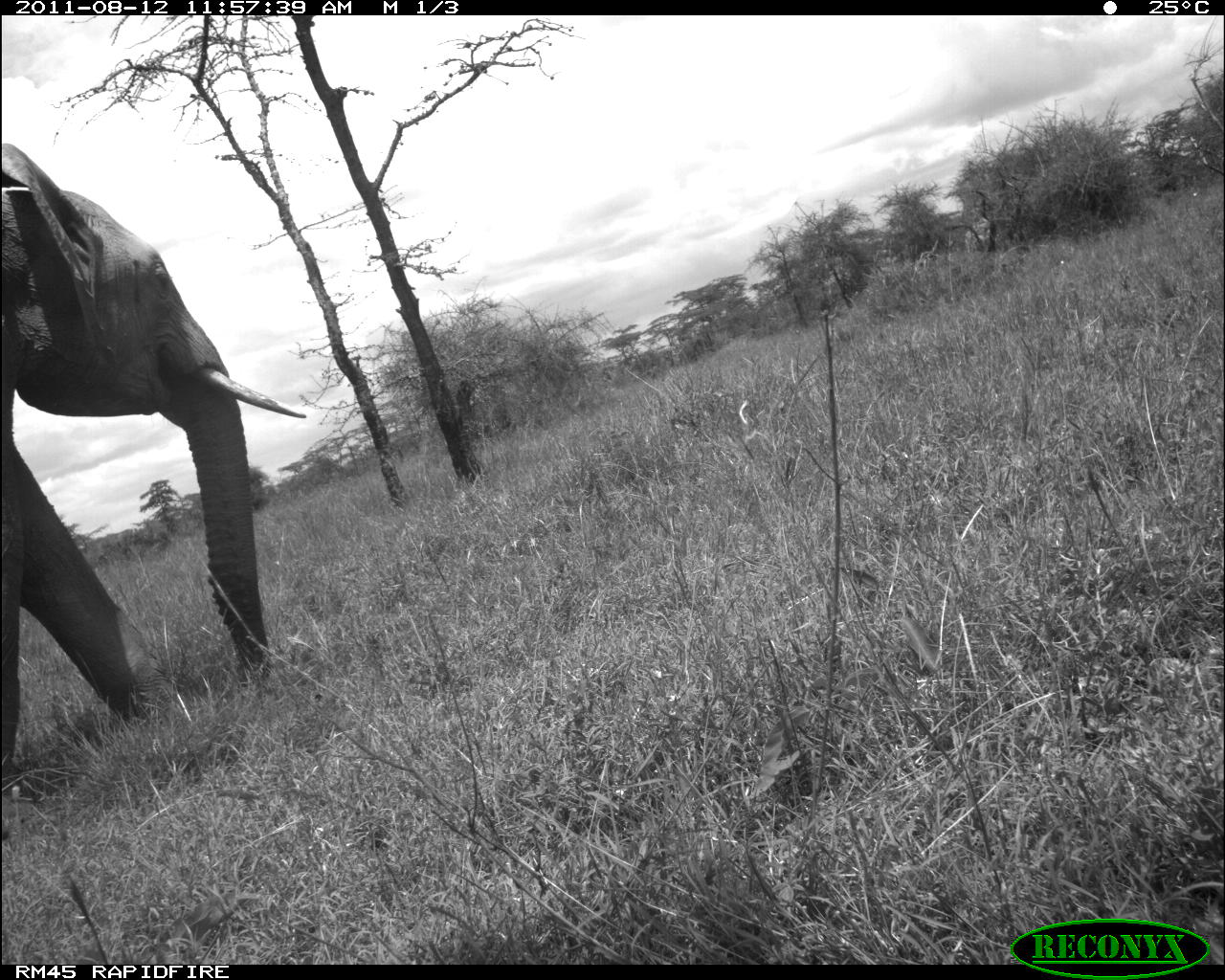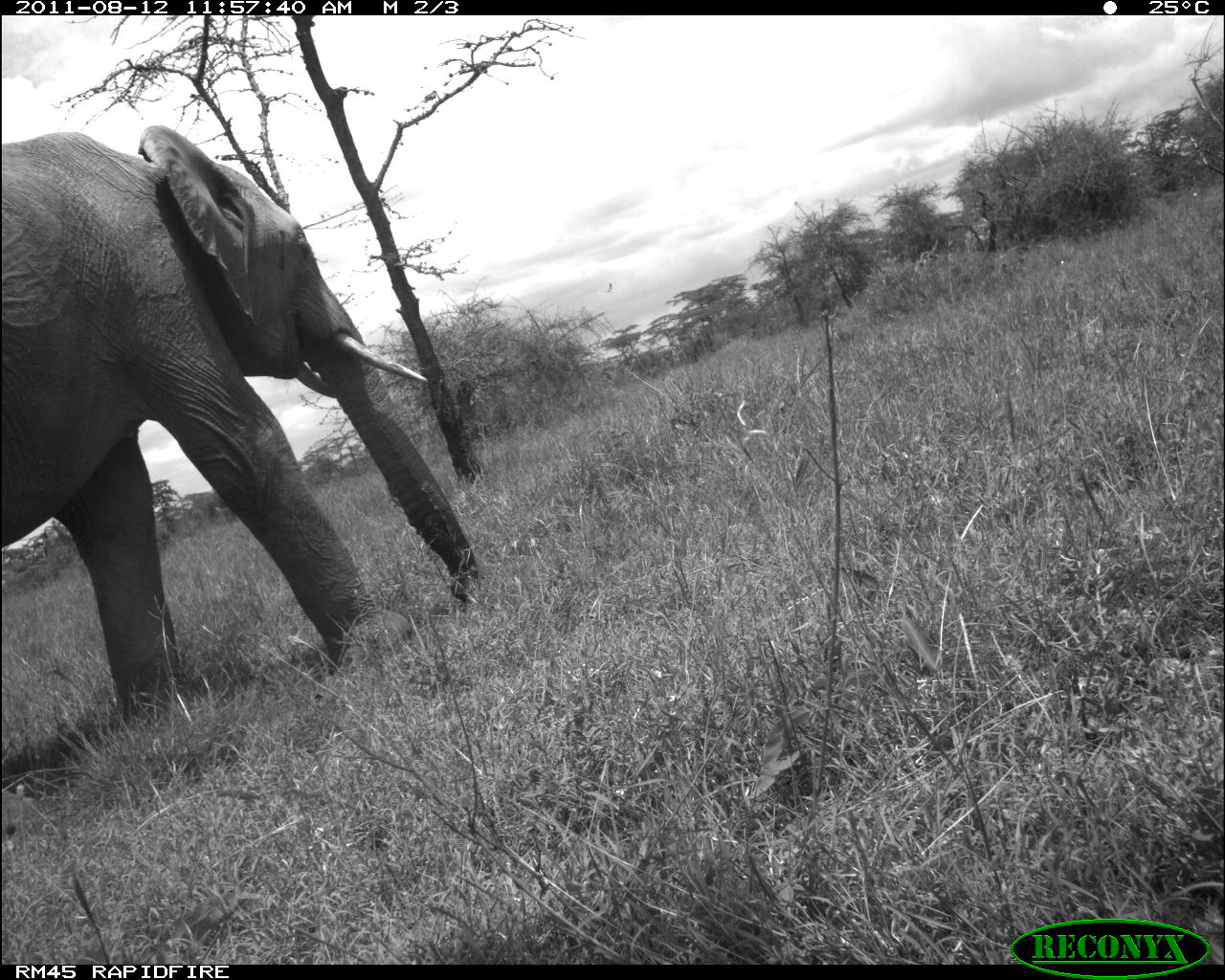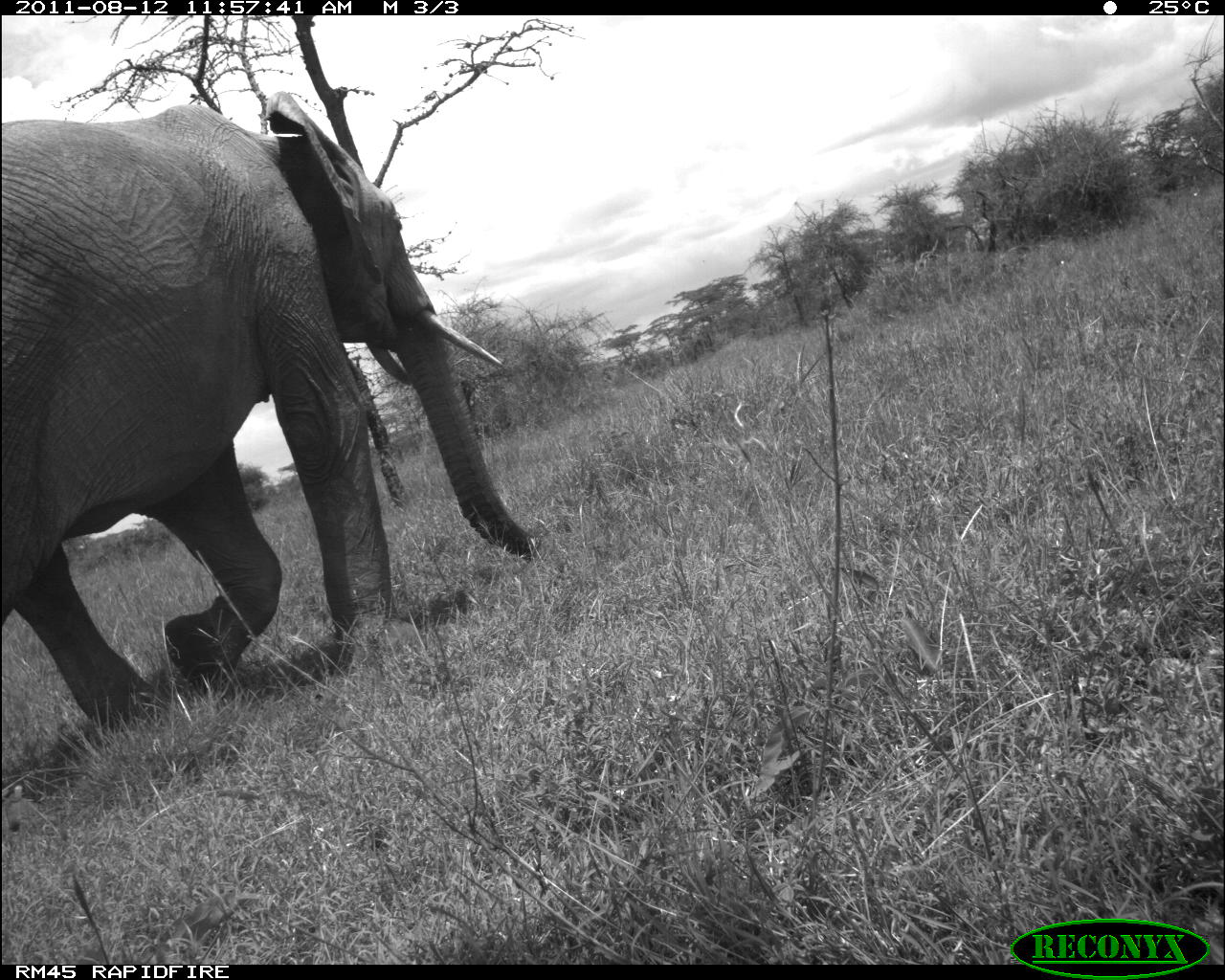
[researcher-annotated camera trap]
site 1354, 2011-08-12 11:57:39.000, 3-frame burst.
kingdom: Animalia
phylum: Chordata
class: Mammalia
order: Proboscidea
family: Elephantidae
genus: Loxodonta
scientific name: Loxodonta africana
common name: african bush elephant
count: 1